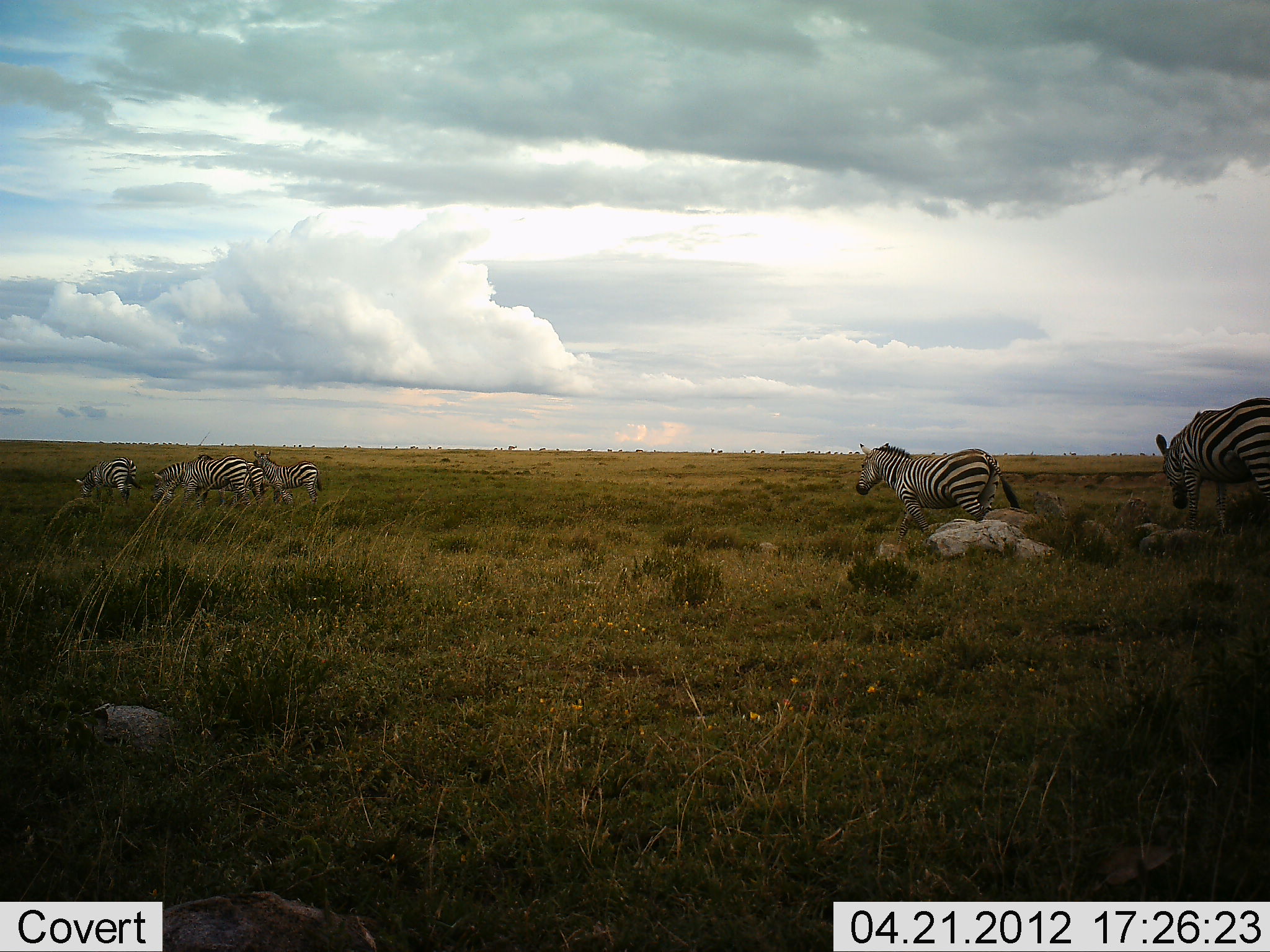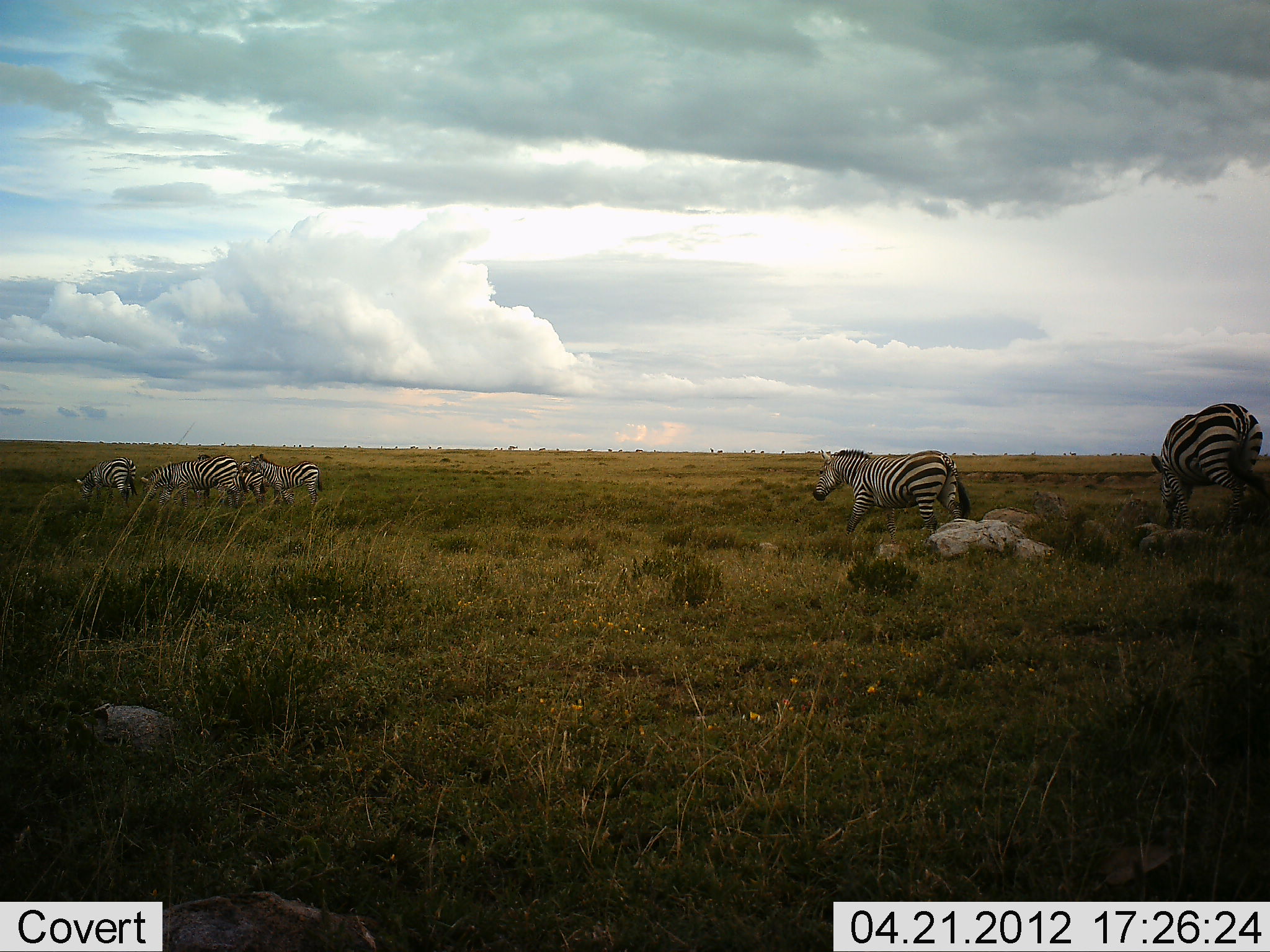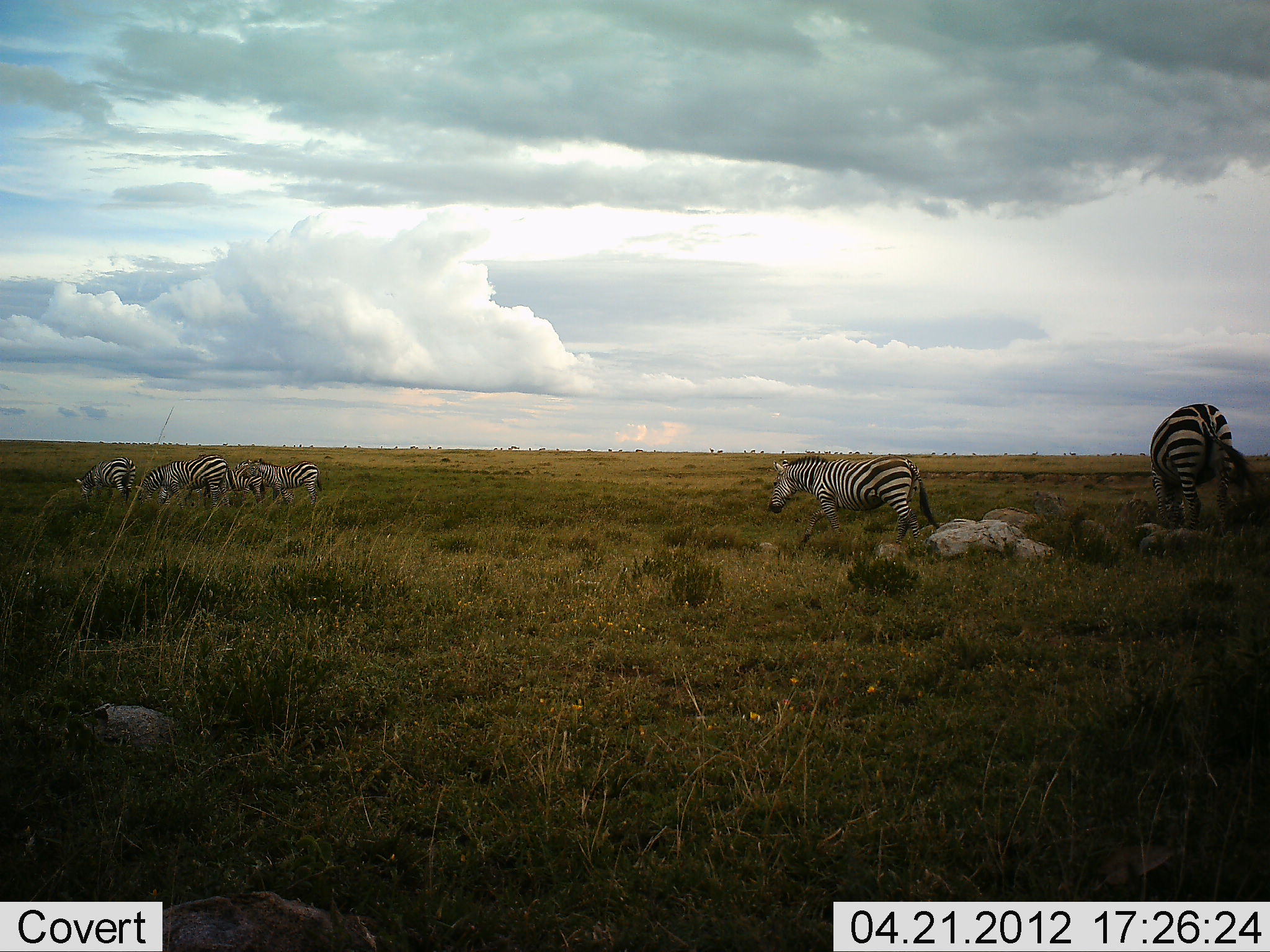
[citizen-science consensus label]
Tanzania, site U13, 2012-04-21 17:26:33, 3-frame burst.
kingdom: Animalia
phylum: Chordata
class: Mammalia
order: Perissodactyla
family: Equidae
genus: Equus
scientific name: Equus quagga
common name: plains zebra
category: zebra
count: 6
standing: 29%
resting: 0%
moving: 86%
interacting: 0%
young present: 0%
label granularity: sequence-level